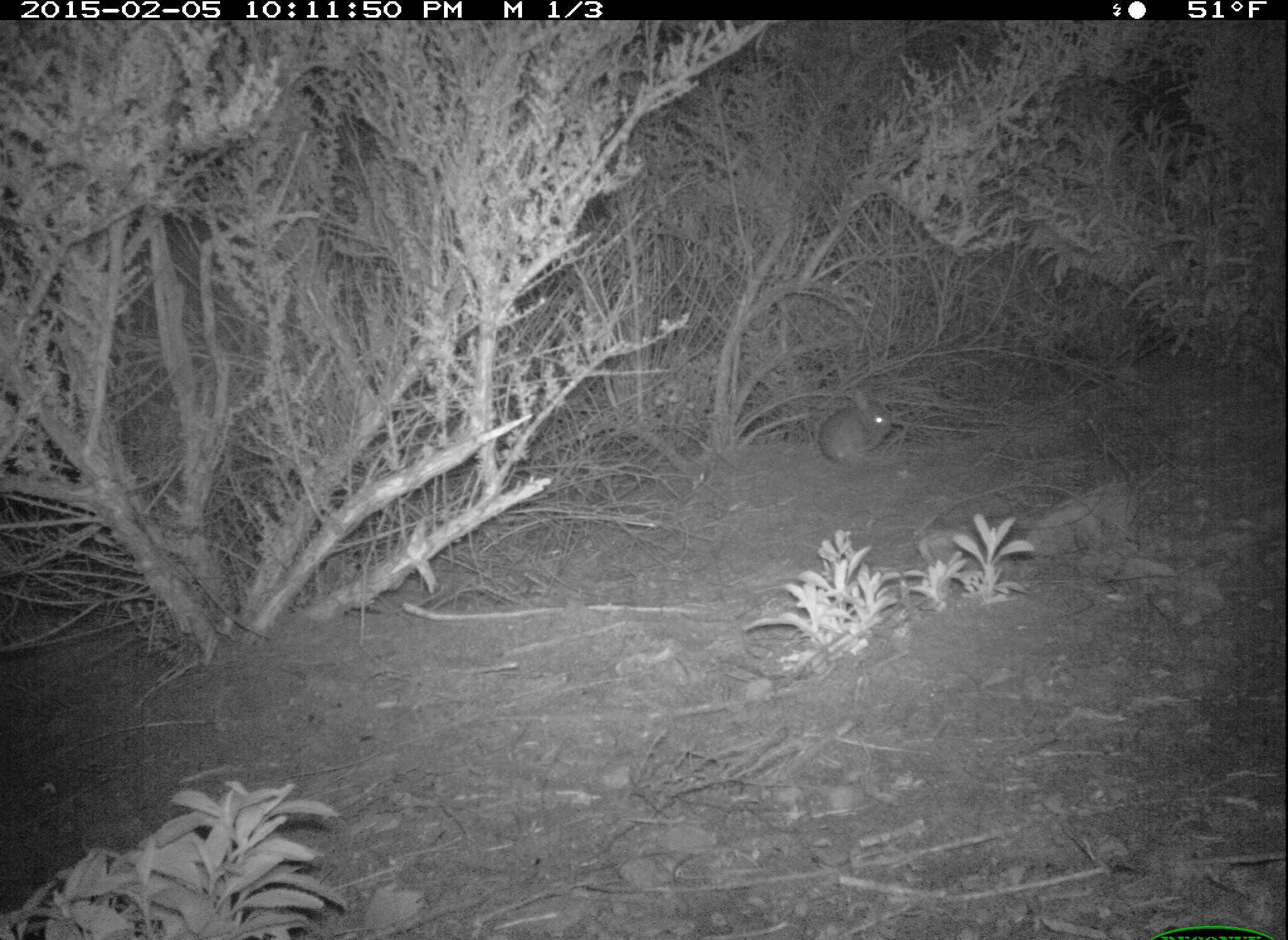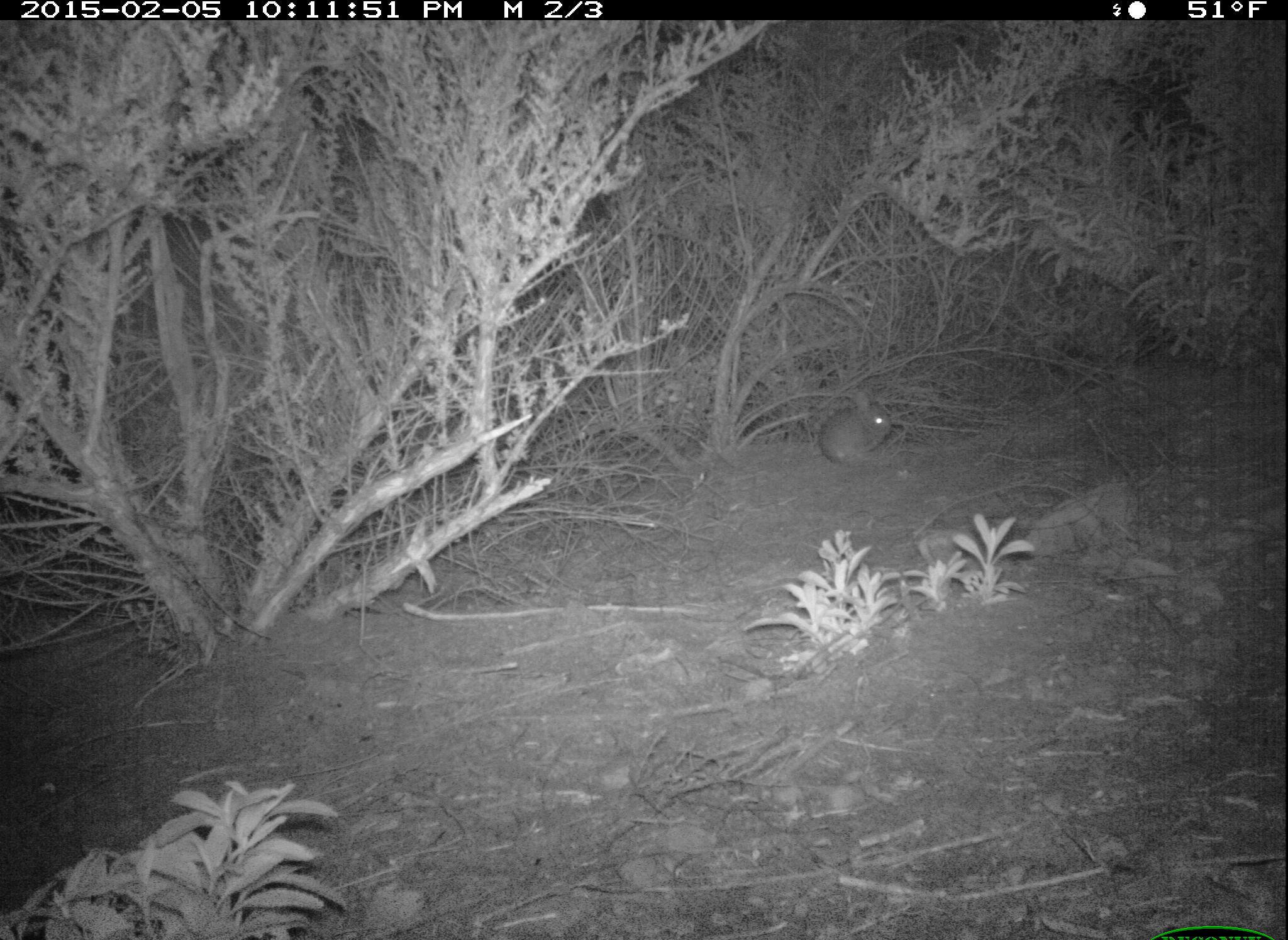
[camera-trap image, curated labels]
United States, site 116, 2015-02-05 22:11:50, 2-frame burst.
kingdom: Animalia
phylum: Chordata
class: Mammalia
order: Lagomorpha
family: Leporidae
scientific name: Leporidae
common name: rabbits and hares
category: rabbit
Rabbit (rabbits and hares) (Leporidae).